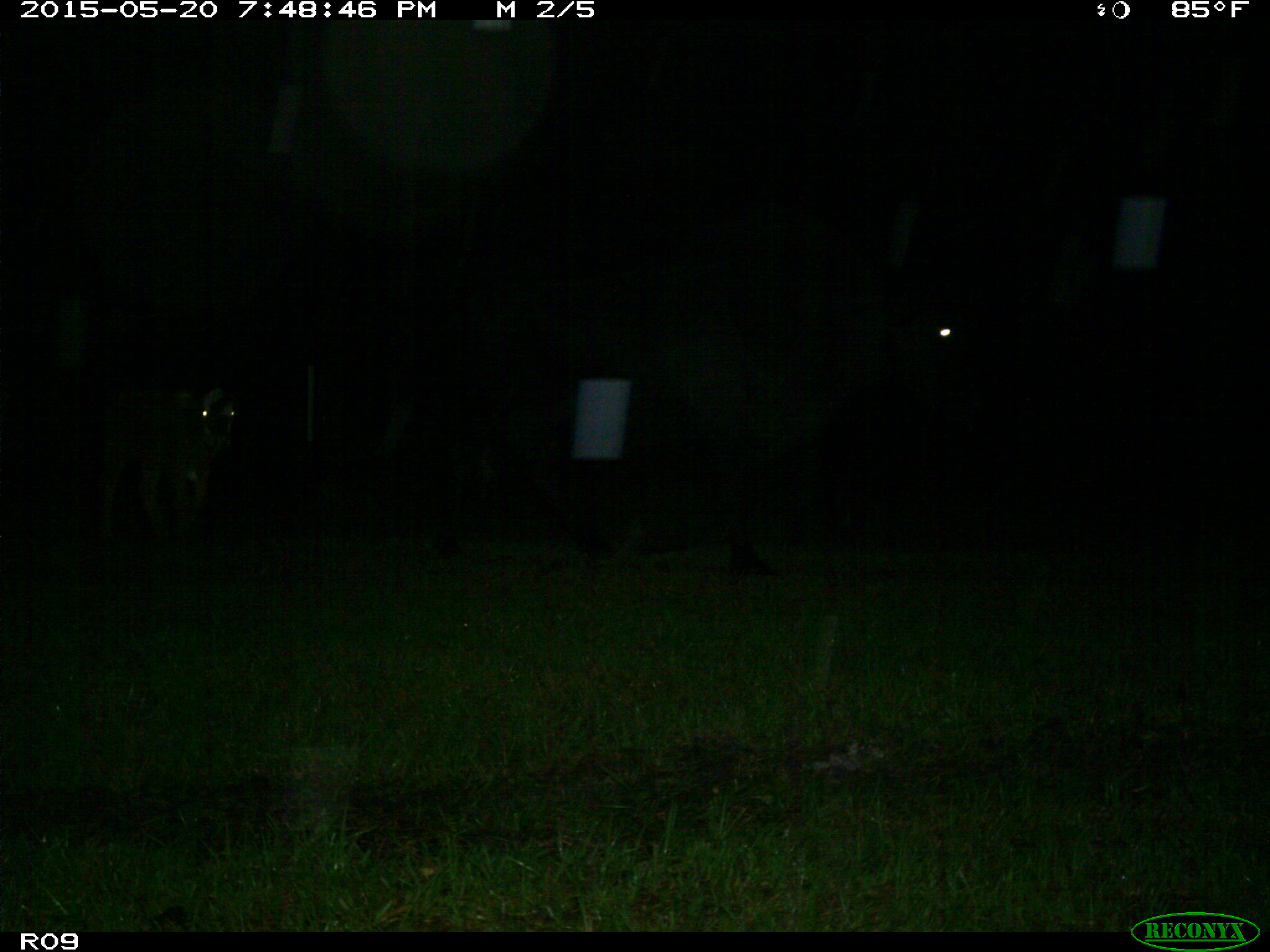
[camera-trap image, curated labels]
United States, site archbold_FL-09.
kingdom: Animalia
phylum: Chordata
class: Mammalia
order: Artiodactyla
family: Bovidae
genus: Bos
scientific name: Bos taurus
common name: domestic cow